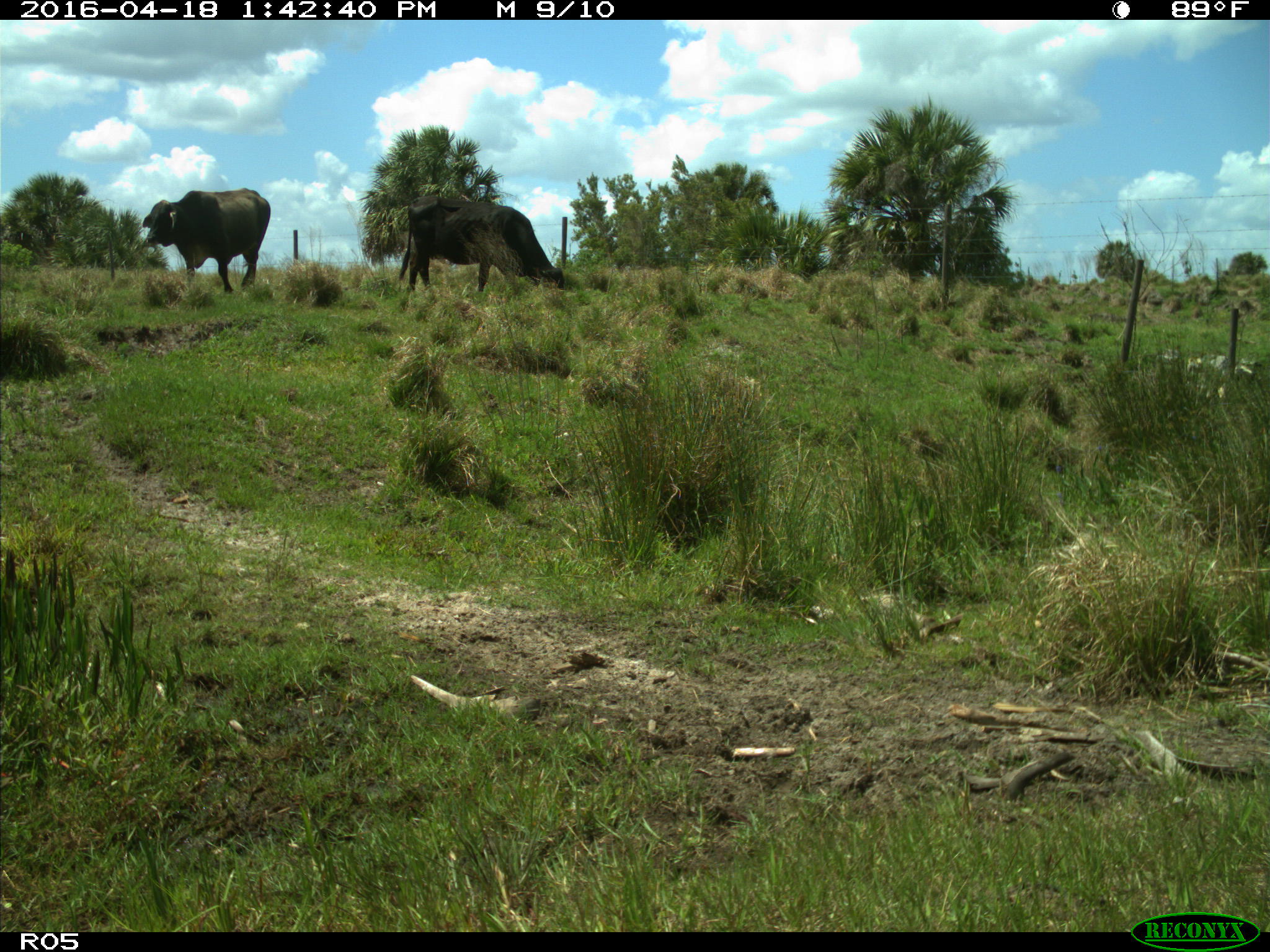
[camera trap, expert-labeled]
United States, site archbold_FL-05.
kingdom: Animalia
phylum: Chordata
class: Mammalia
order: Artiodactyla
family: Bovidae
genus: Bos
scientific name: Bos taurus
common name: domestic cow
Bos taurus (domestic cow).